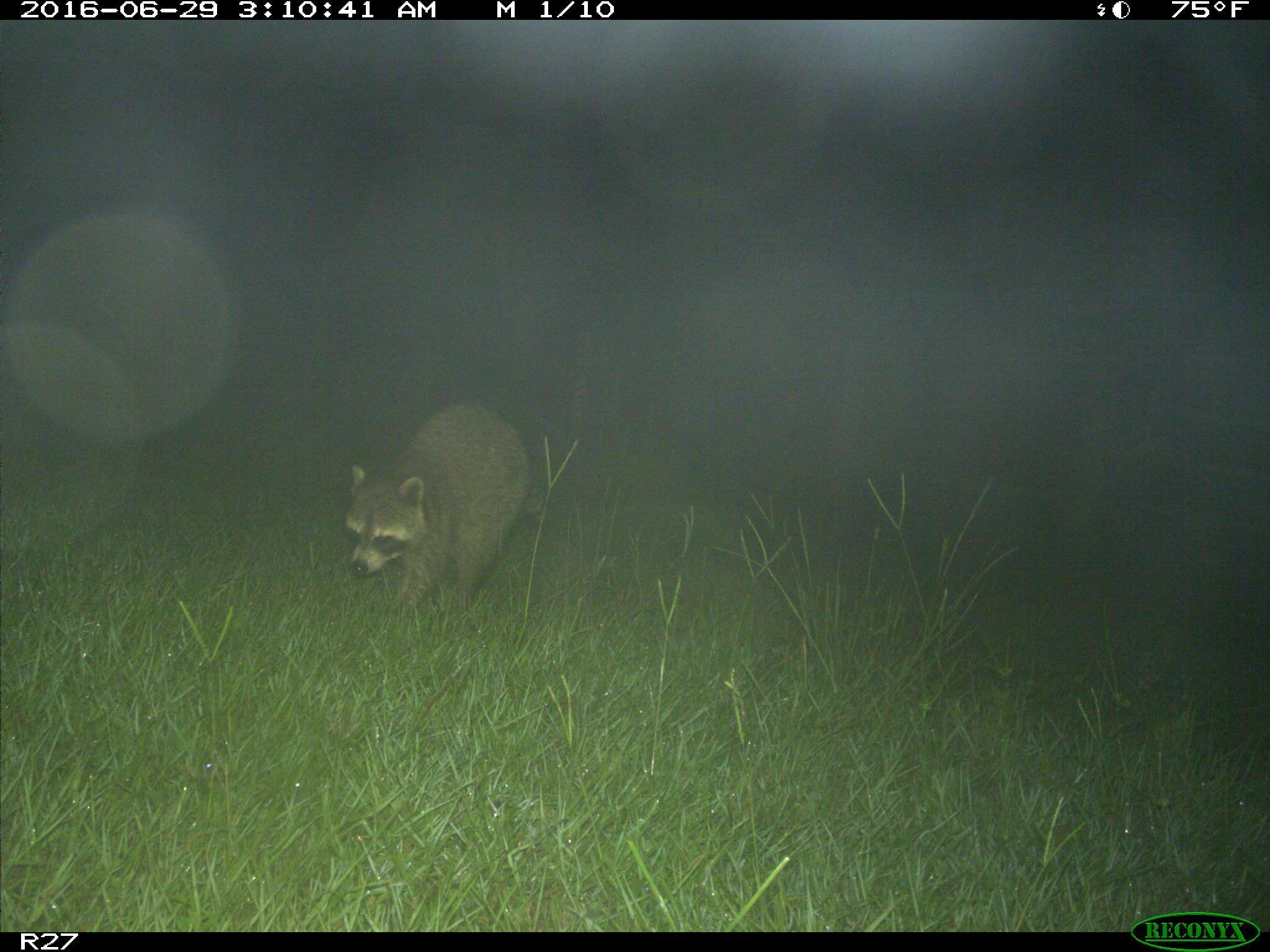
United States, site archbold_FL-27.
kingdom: Animalia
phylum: Chordata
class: Mammalia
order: Carnivora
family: Procyonidae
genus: Procyon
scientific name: Procyon lotor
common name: common raccoon